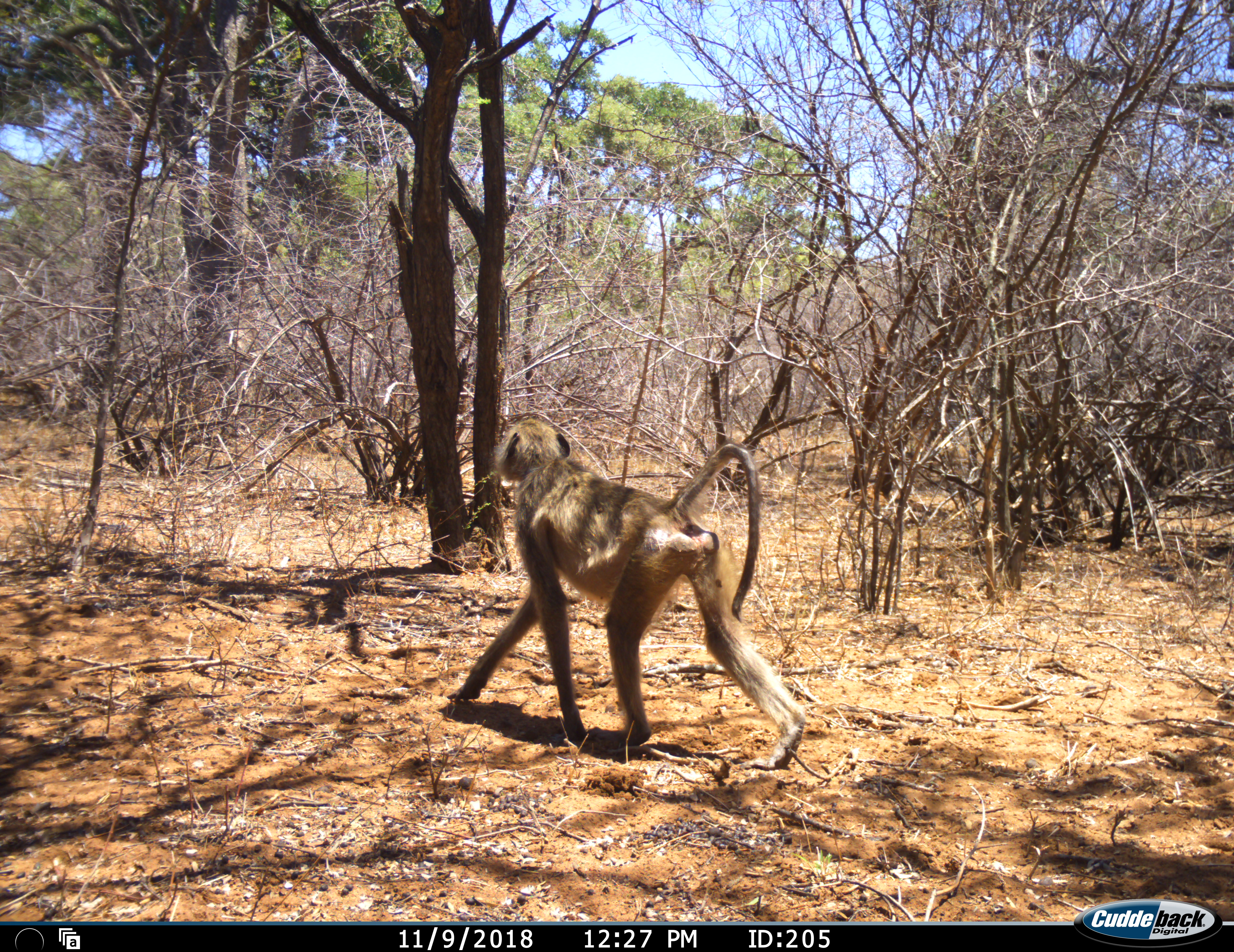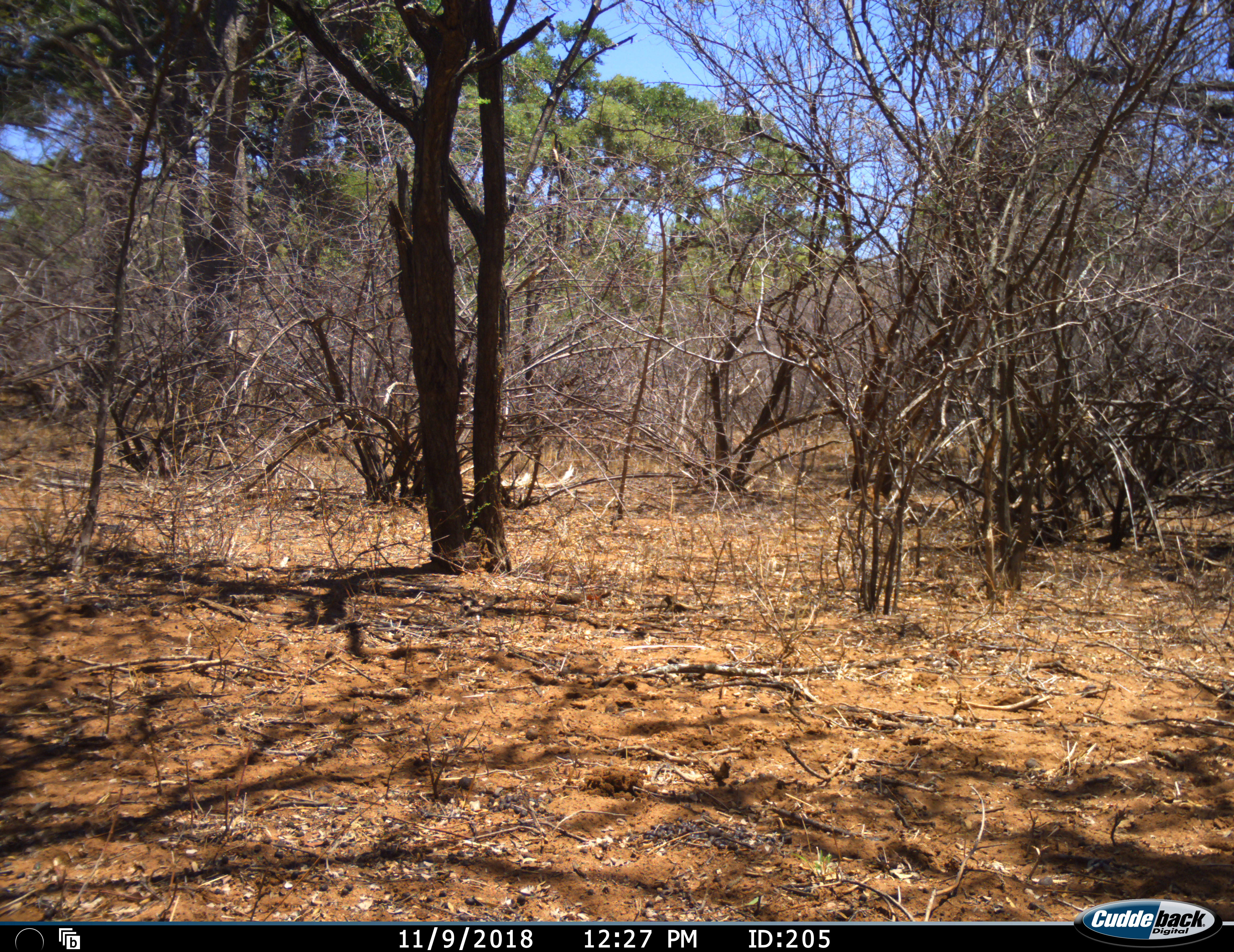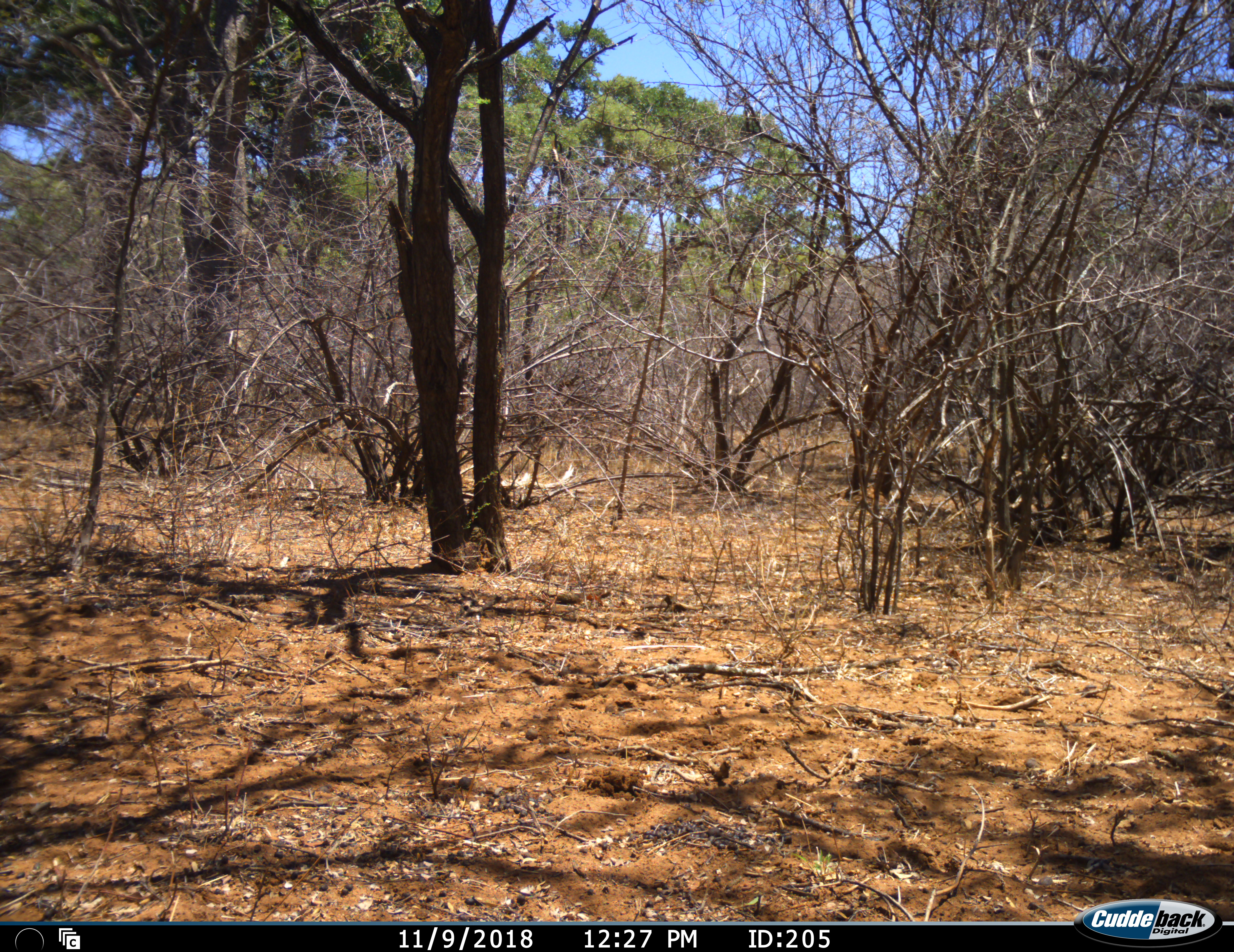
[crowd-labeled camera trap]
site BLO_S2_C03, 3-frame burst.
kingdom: Animalia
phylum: Chordata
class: Mammalia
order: Primates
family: Cercopithecidae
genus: Papio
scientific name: Papio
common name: baboon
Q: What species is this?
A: Baboon (Papio).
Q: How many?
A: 1.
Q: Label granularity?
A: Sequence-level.